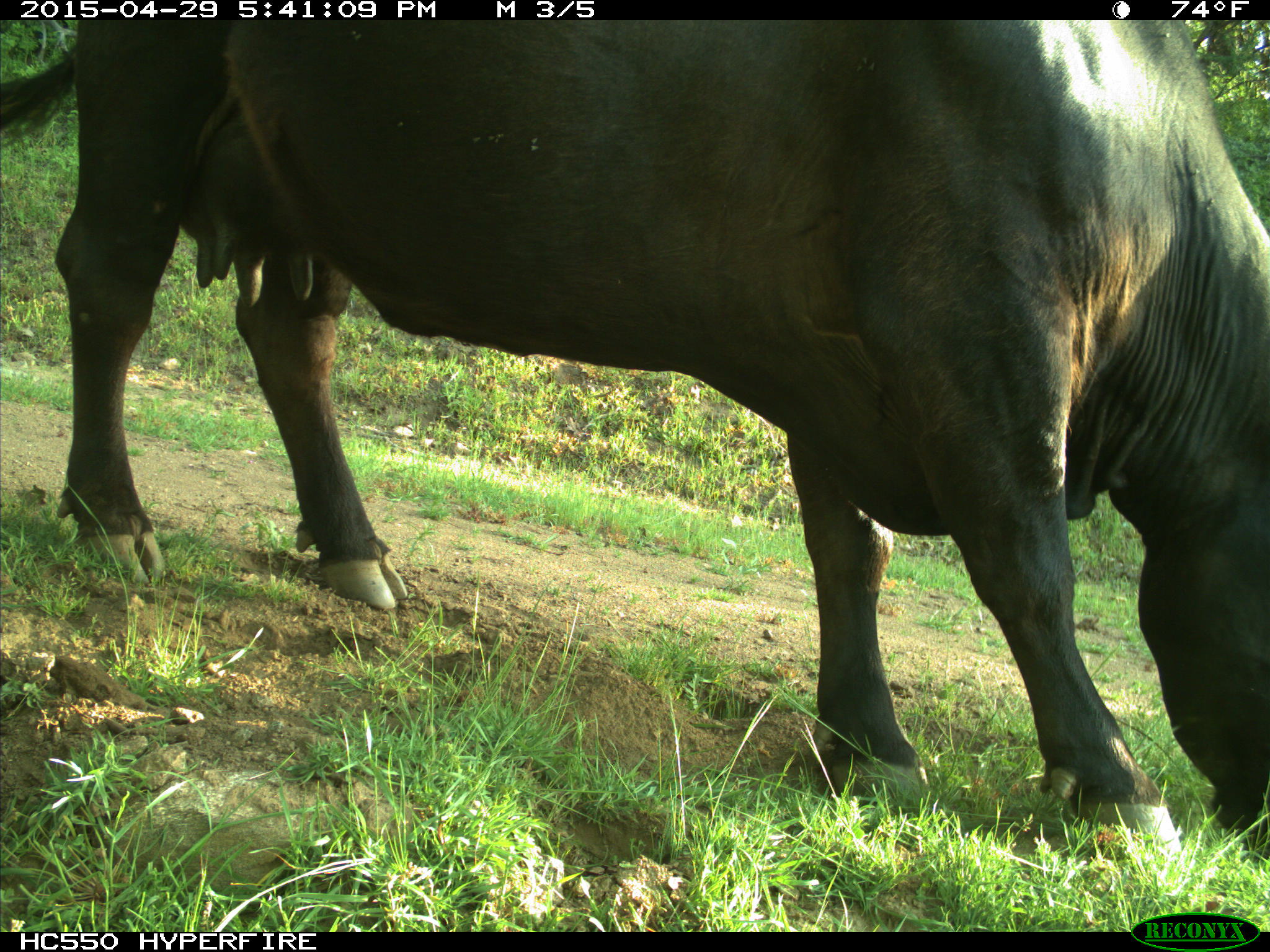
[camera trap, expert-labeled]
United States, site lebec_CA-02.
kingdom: Animalia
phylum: Chordata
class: Mammalia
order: Artiodactyla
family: Bovidae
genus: Bos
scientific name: Bos taurus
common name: domestic cow